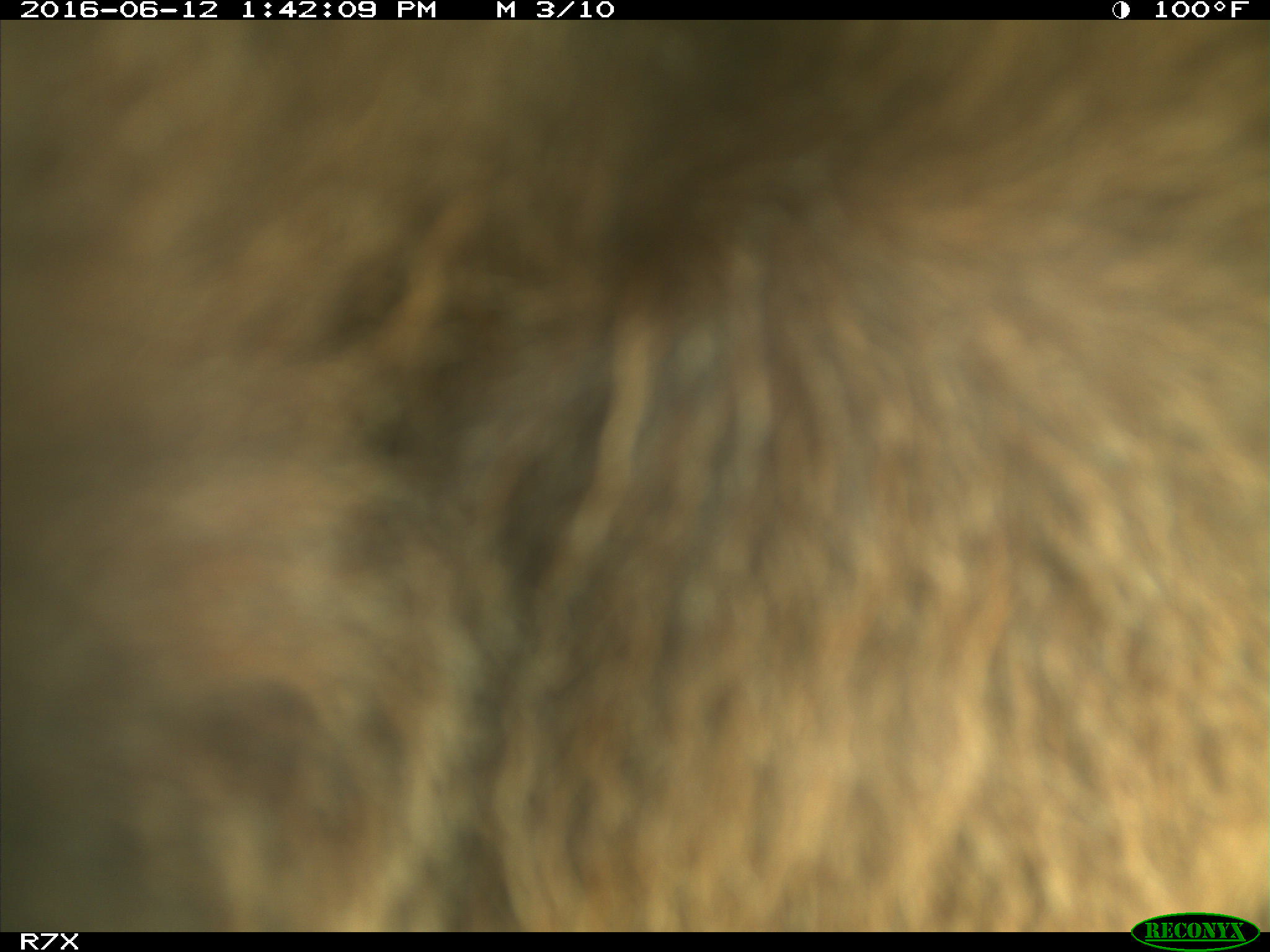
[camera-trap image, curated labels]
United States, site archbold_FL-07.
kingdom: Animalia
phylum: Chordata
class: Mammalia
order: Artiodactyla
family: Bovidae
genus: Bos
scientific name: Bos taurus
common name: domestic cow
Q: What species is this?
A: Bos taurus (domestic cow).